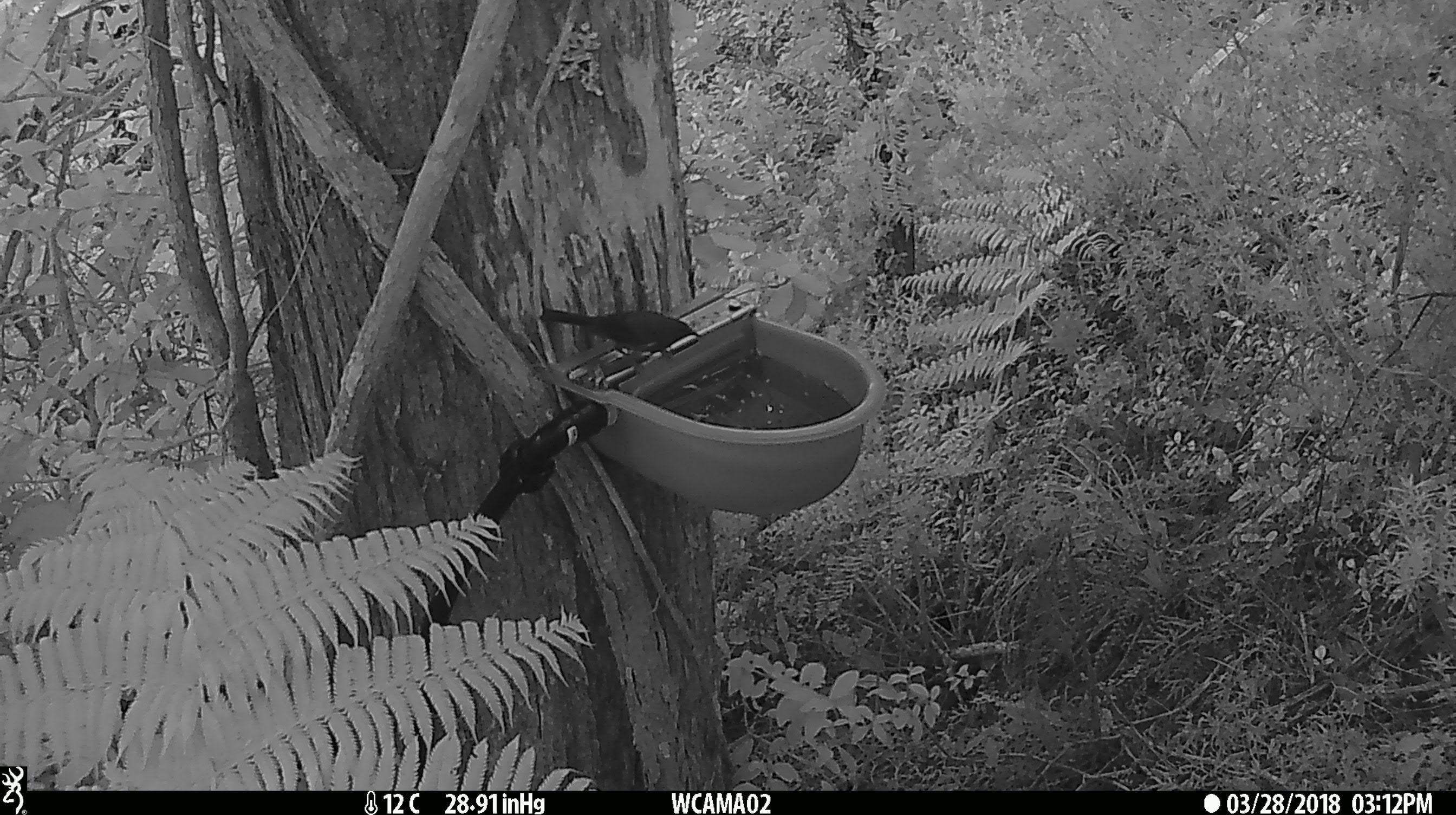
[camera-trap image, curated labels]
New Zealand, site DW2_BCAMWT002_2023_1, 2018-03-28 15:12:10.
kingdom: Animalia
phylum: Chordata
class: Aves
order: Passeriformes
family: Meliphagidae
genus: Anthornis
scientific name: Anthornis melanura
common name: new zealand bellbird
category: bellbird